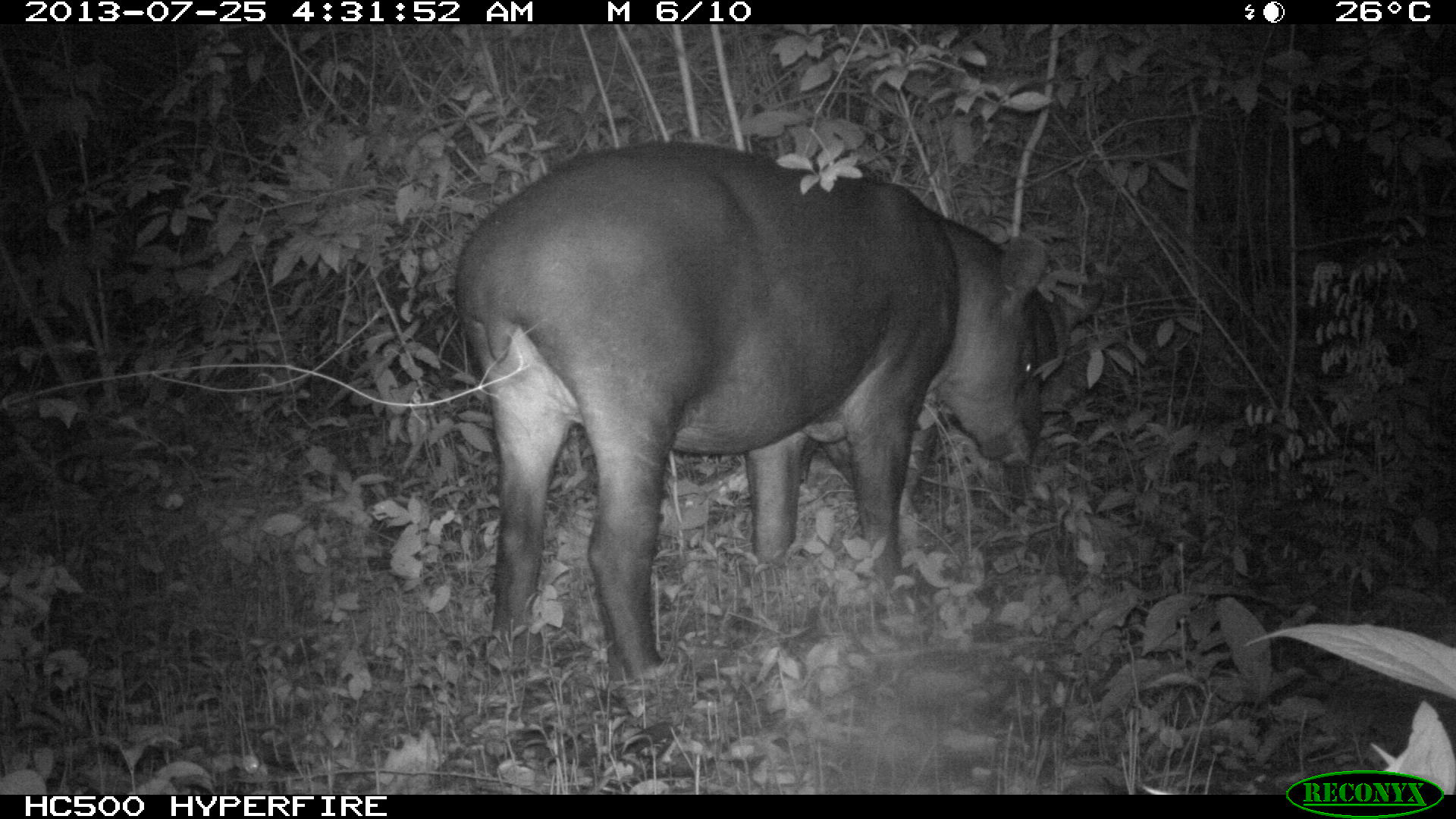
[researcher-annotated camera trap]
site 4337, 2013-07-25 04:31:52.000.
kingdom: Animalia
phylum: Chordata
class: Mammalia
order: Perissodactyla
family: Tapiridae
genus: Tapirus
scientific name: Tapirus bairdii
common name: baird's tapir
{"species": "Tapirus bairdii (baird's tapir)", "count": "2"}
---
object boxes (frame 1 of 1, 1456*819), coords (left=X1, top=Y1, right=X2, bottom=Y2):
tapirus bairdii: (left=454, top=139, right=1106, bottom=685)